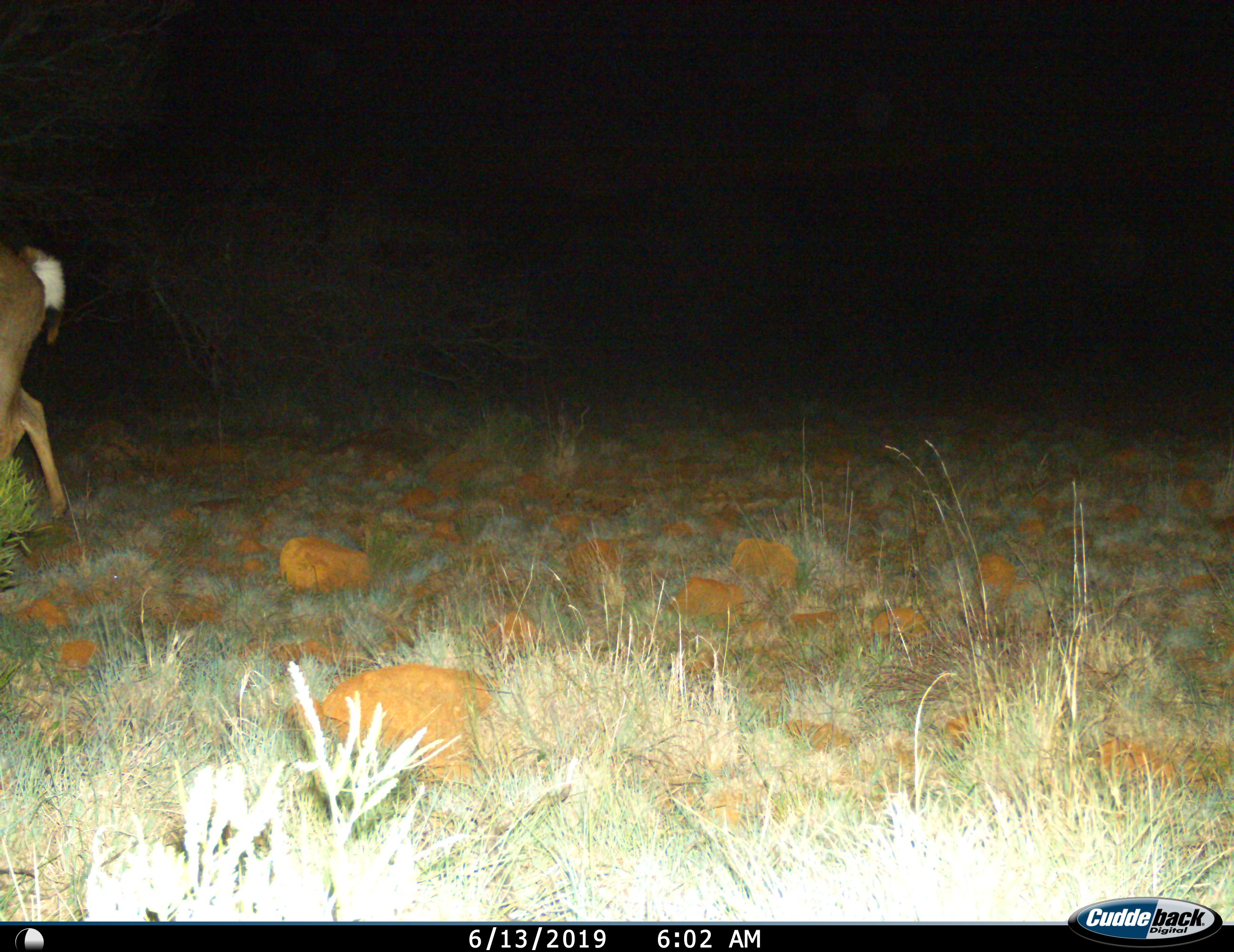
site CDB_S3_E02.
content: unidentified animal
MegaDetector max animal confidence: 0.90